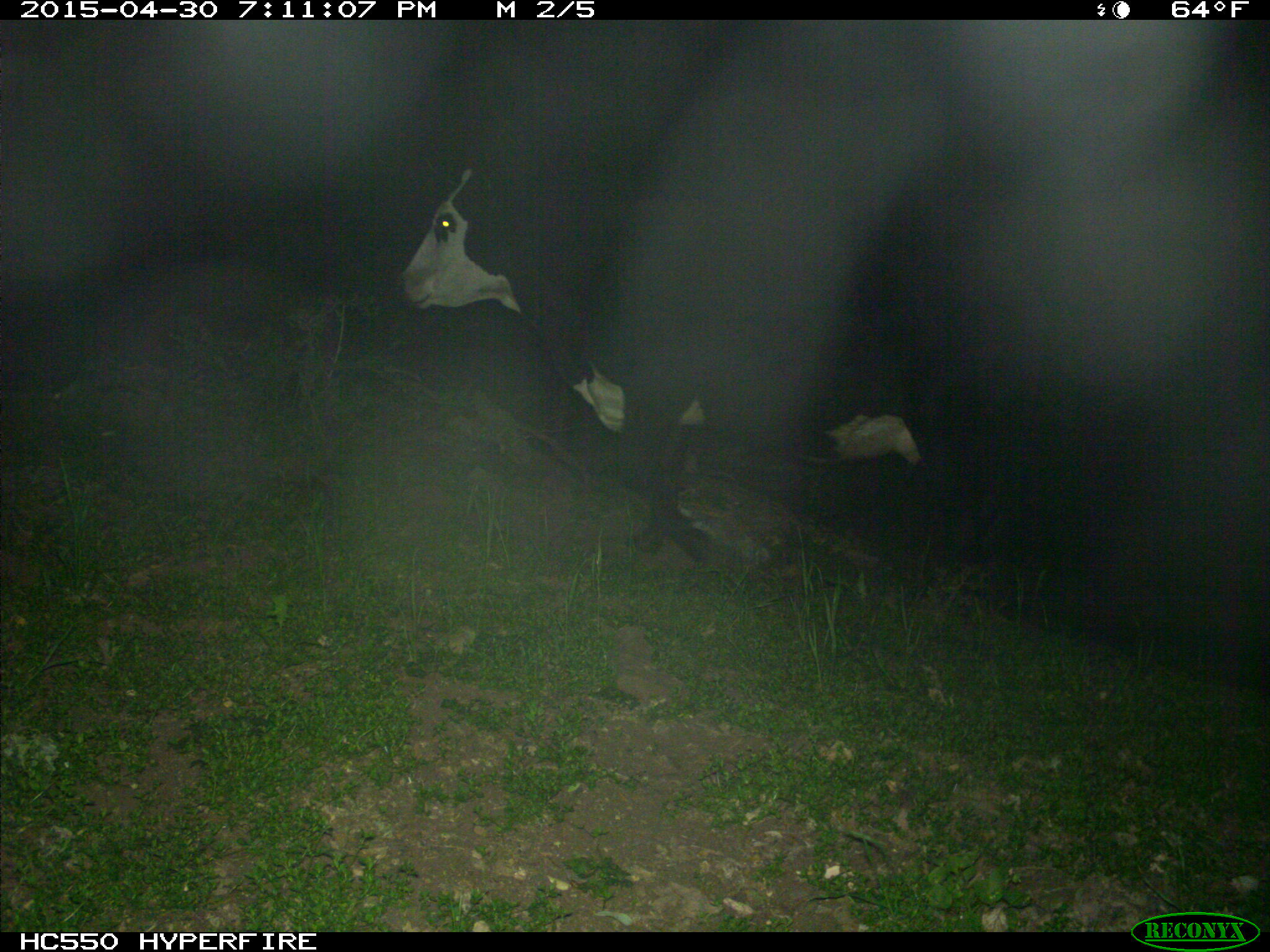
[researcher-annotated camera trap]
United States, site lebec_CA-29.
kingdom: Animalia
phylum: Chordata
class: Mammalia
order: Artiodactyla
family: Bovidae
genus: Bos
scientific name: Bos taurus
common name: domestic cow